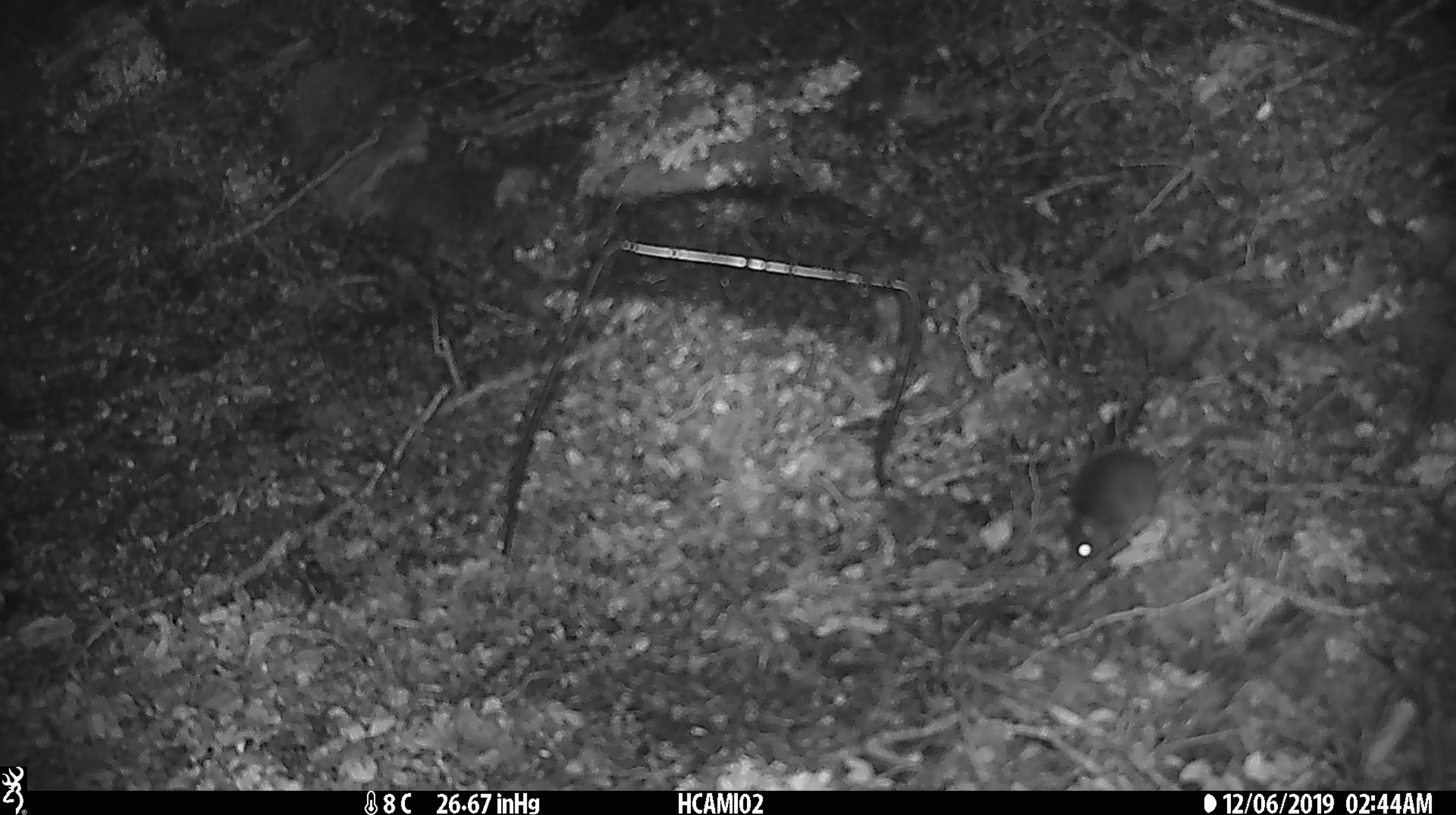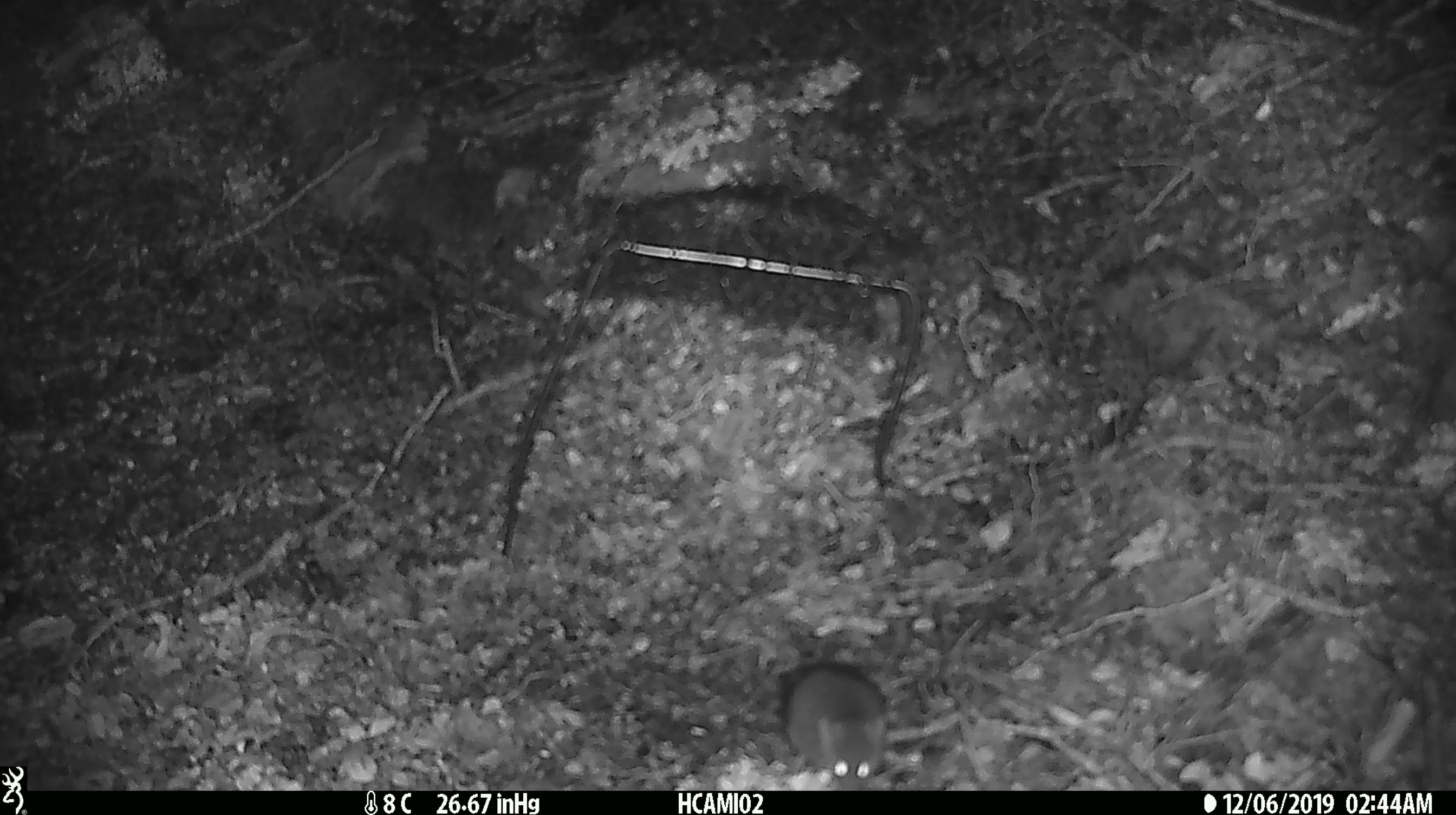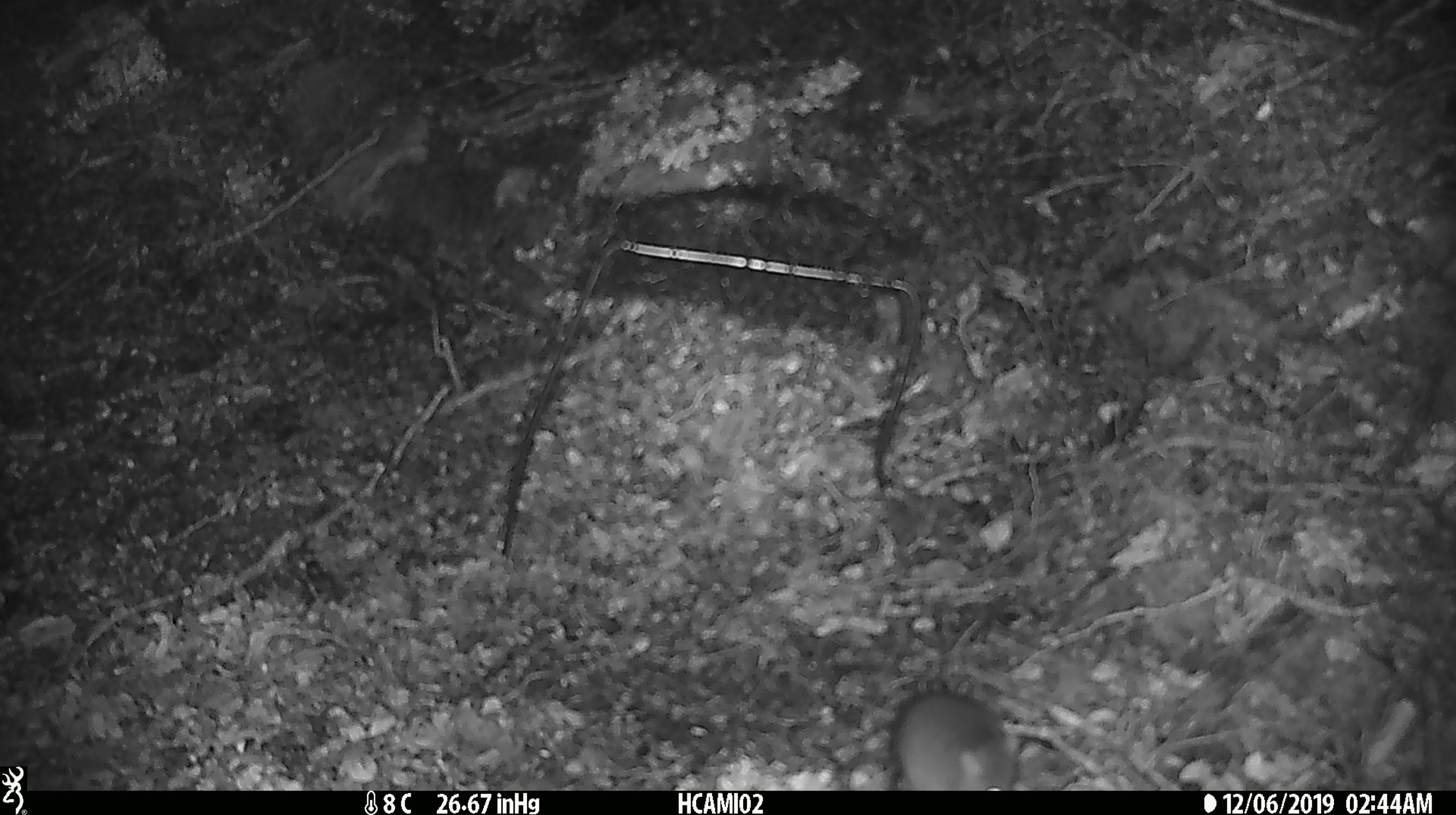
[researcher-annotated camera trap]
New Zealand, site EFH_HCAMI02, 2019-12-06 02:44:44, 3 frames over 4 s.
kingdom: Animalia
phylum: Chordata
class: Mammalia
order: Rodentia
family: Muridae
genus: Mus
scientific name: Mus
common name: mouse